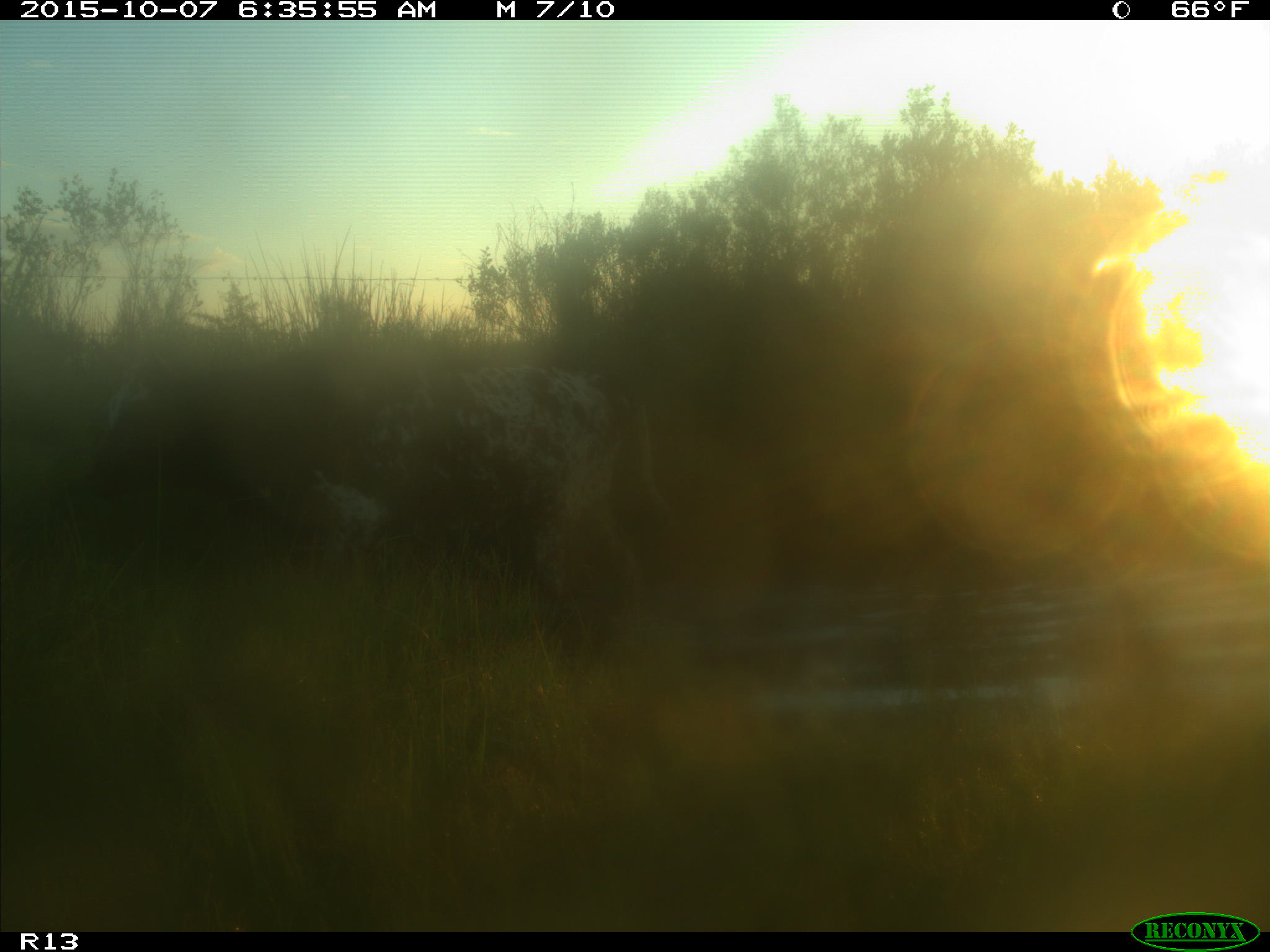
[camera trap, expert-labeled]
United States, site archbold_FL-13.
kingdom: Animalia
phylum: Chordata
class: Mammalia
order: Artiodactyla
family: Bovidae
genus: Bos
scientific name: Bos taurus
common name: domestic cow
Bos taurus (domestic cow).